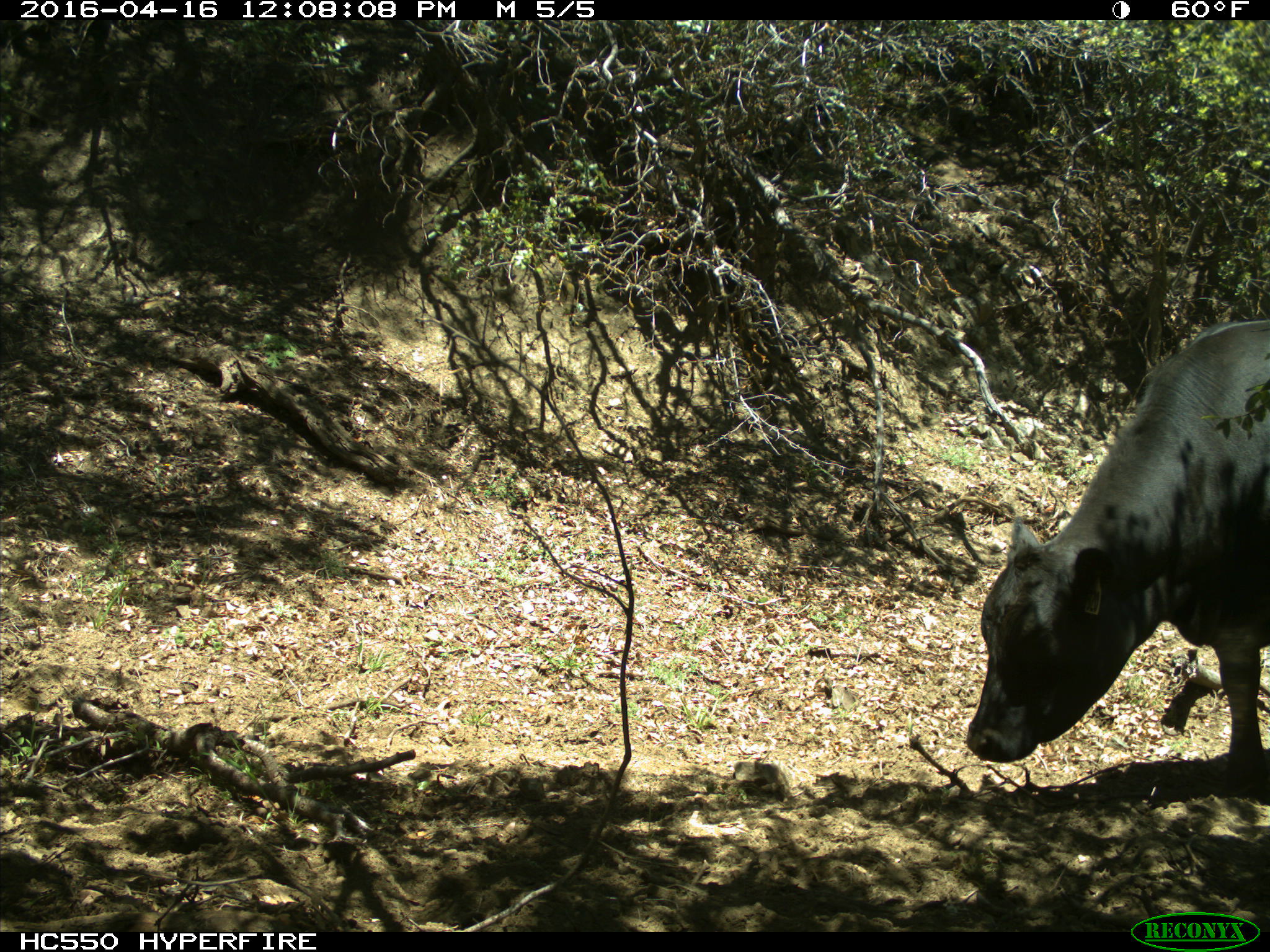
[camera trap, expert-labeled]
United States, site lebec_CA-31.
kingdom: Animalia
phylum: Chordata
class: Mammalia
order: Artiodactyla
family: Bovidae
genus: Bos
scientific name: Bos taurus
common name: domestic cow